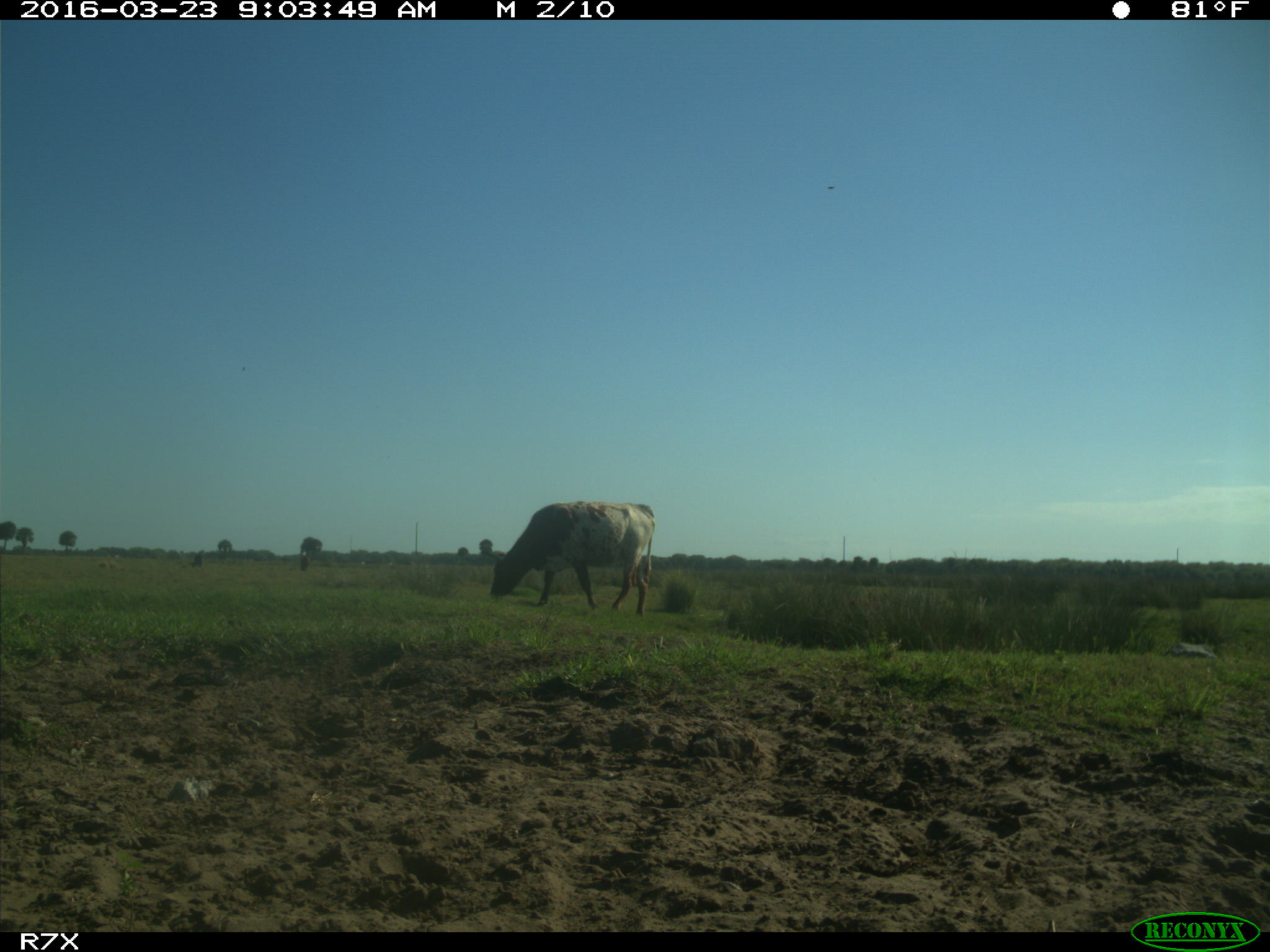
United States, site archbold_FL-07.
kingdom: Animalia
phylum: Chordata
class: Mammalia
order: Artiodactyla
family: Bovidae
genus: Bos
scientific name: Bos taurus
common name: domestic cow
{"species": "Bos taurus (domestic cow)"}